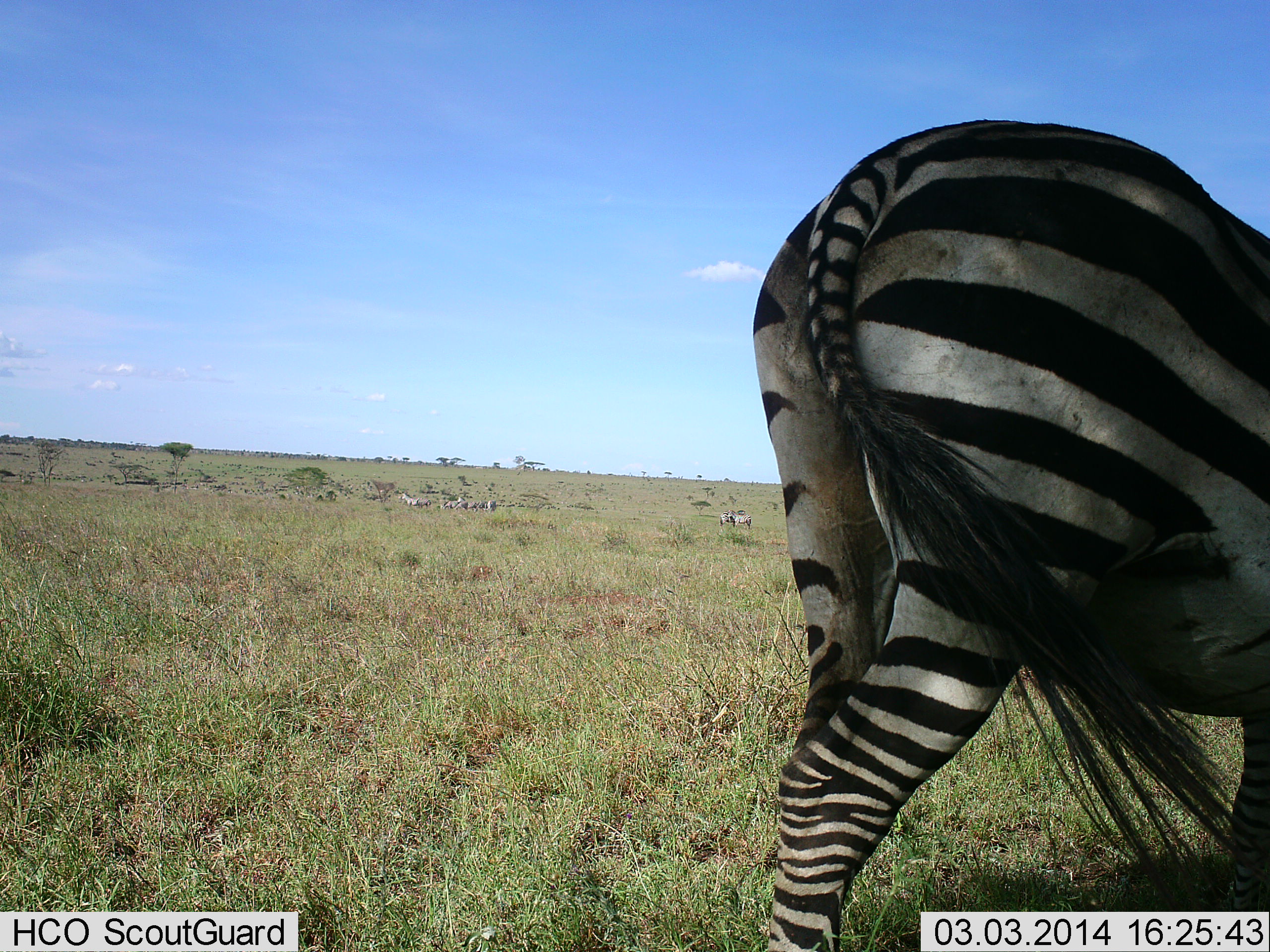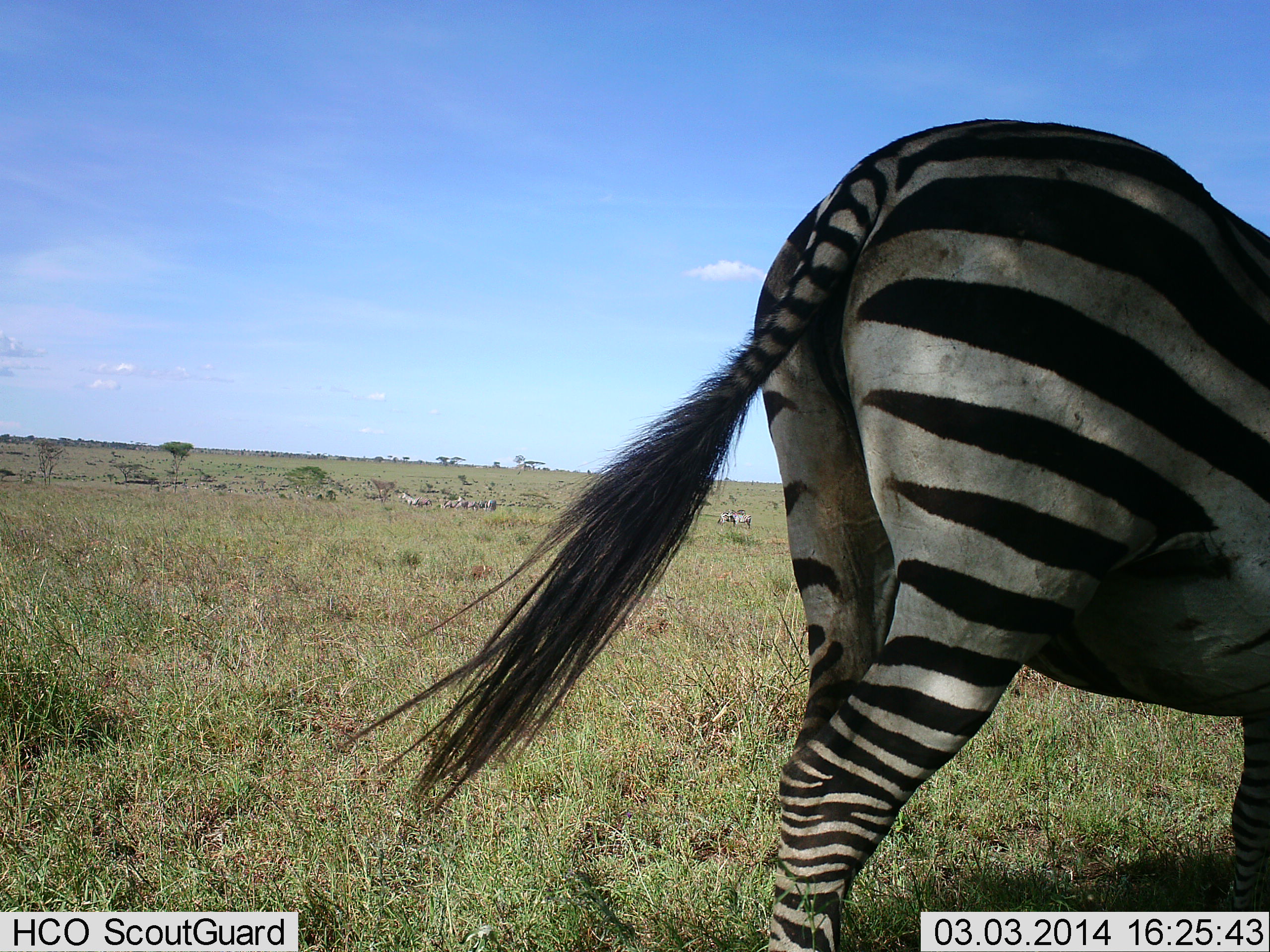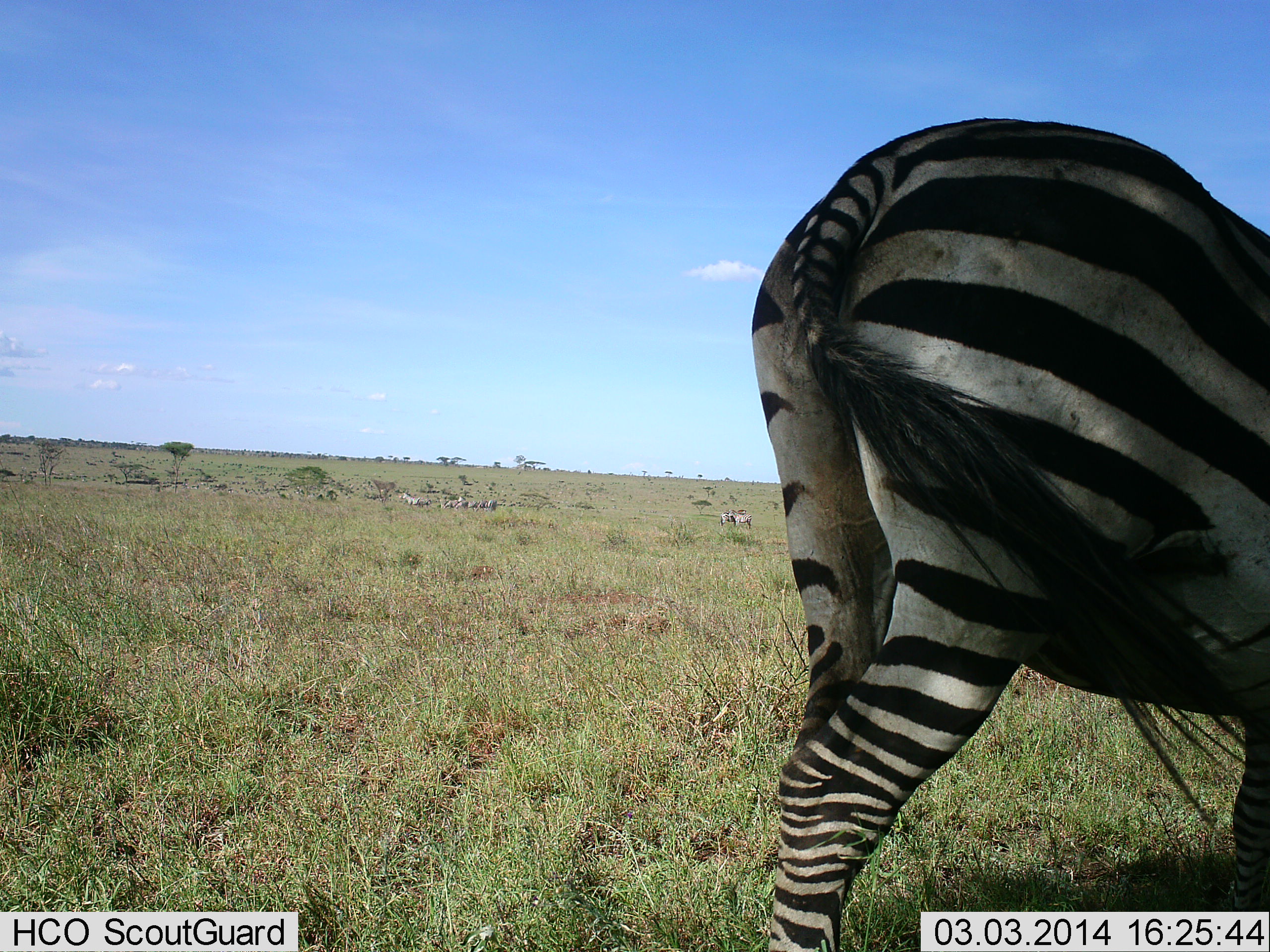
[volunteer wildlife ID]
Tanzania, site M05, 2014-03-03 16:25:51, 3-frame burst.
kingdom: Animalia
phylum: Chordata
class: Mammalia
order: Perissodactyla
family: Equidae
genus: Equus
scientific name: Equus quagga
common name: plains zebra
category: zebra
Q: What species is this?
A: Zebra (plains zebra) (Equus quagga).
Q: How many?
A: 1.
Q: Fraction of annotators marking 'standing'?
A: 90%.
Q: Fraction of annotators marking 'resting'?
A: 20%.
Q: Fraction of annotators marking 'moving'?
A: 0%.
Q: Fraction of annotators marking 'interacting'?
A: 0%.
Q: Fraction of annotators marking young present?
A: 0%.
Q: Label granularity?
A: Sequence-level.